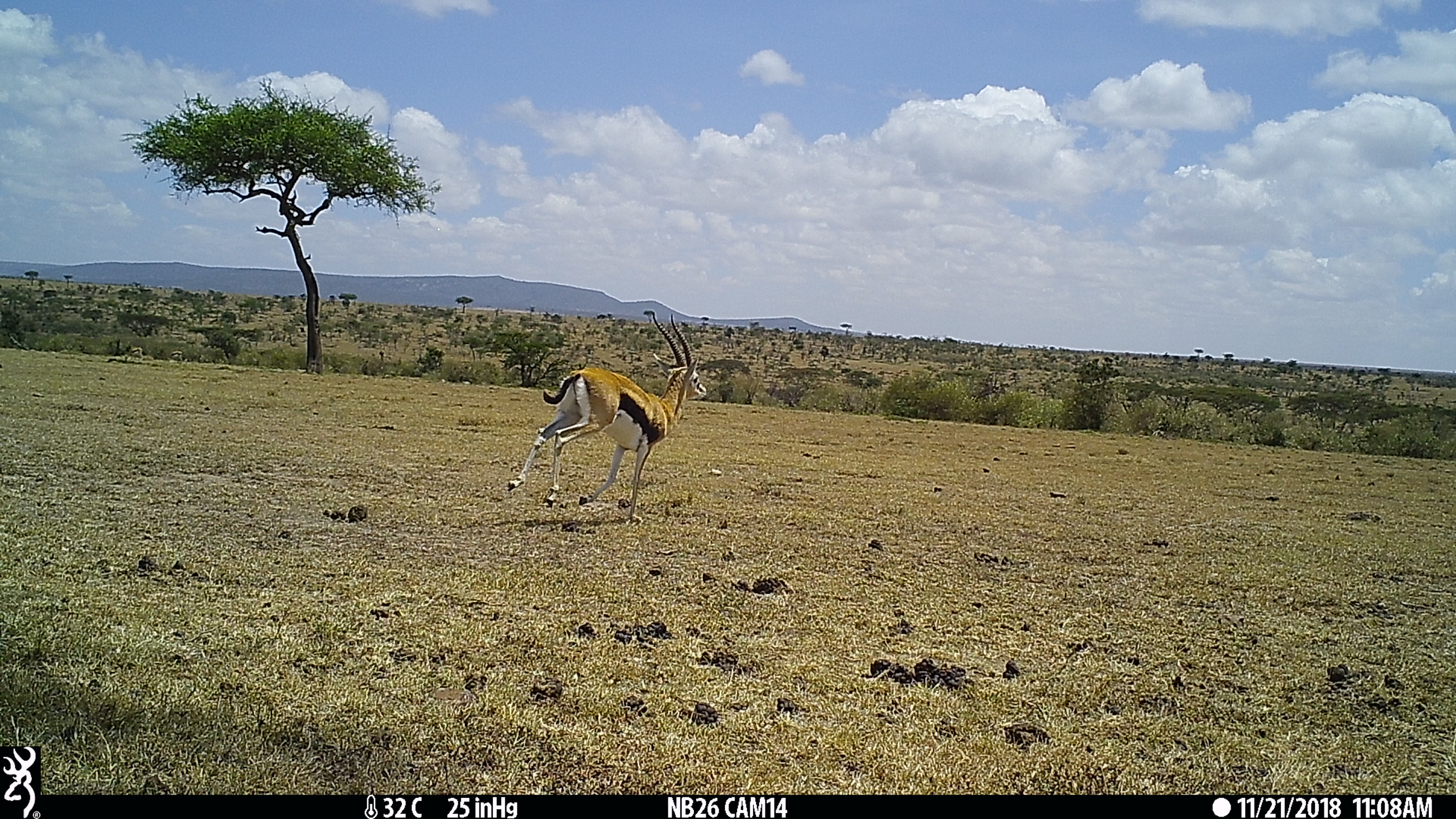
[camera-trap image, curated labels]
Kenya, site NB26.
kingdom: Animalia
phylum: Chordata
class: Mammalia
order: Artiodactyla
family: Bovidae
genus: Eudorcas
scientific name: Eudorcas thomsonii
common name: thomon's gazelle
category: gazelle thomsons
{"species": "gazelle thomsons (thomon's gazelle) (Eudorcas thomsonii)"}